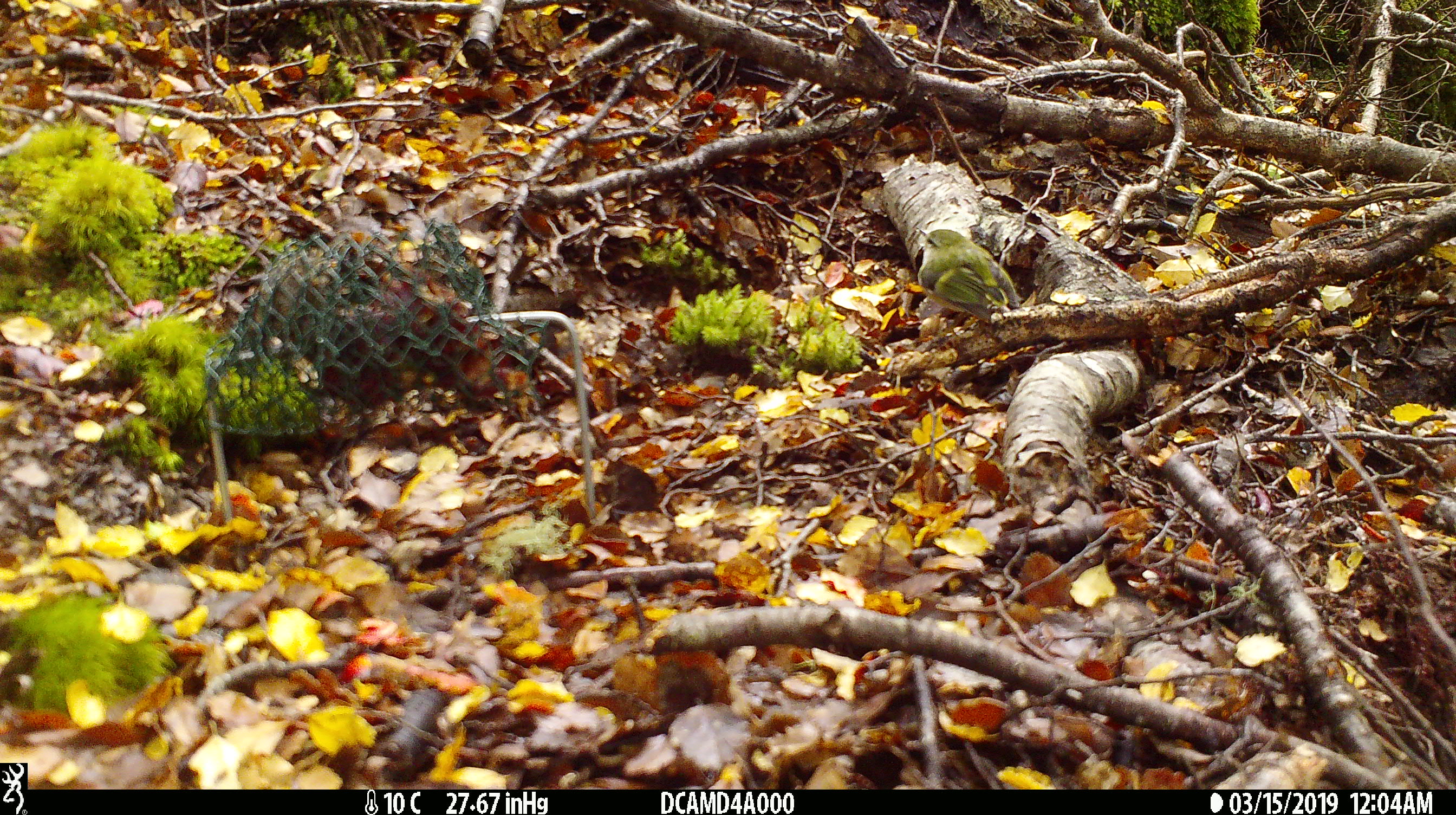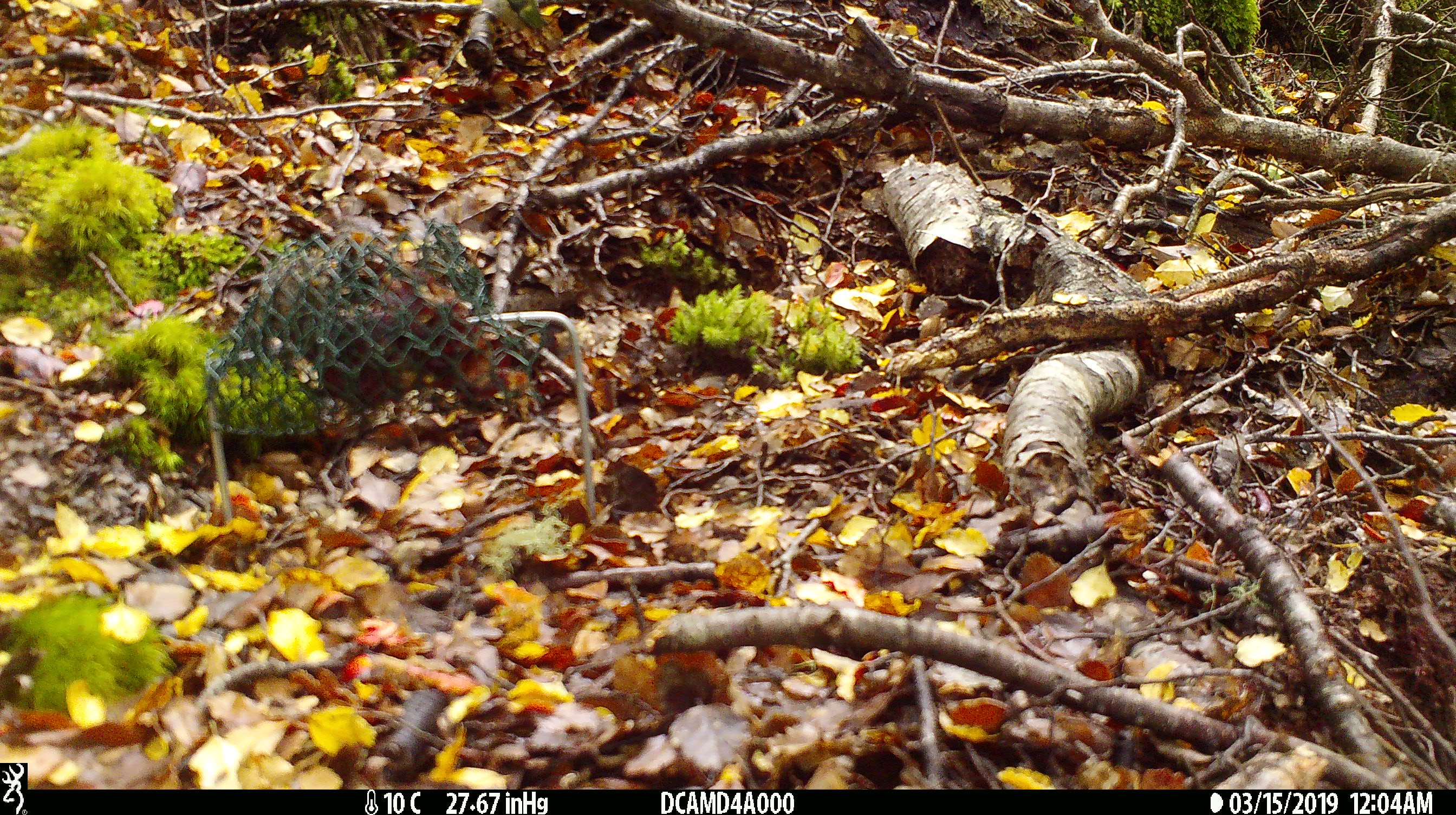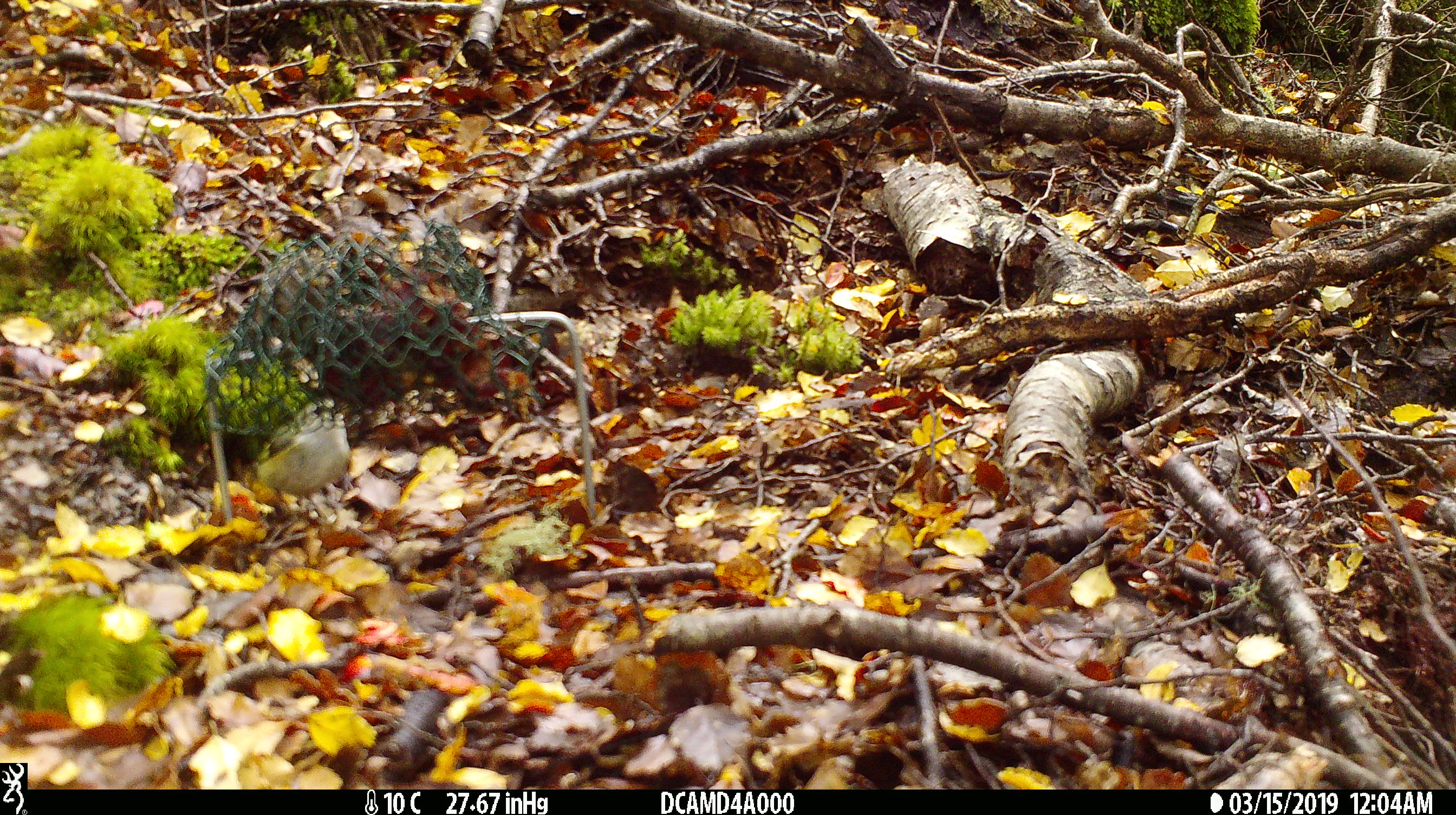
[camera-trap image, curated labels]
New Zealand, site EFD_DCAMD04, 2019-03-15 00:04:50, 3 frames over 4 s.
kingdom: Animalia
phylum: Chordata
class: Aves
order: Passeriformes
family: Acanthisittidae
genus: Acanthisitta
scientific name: Acanthisitta chloris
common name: rifleman